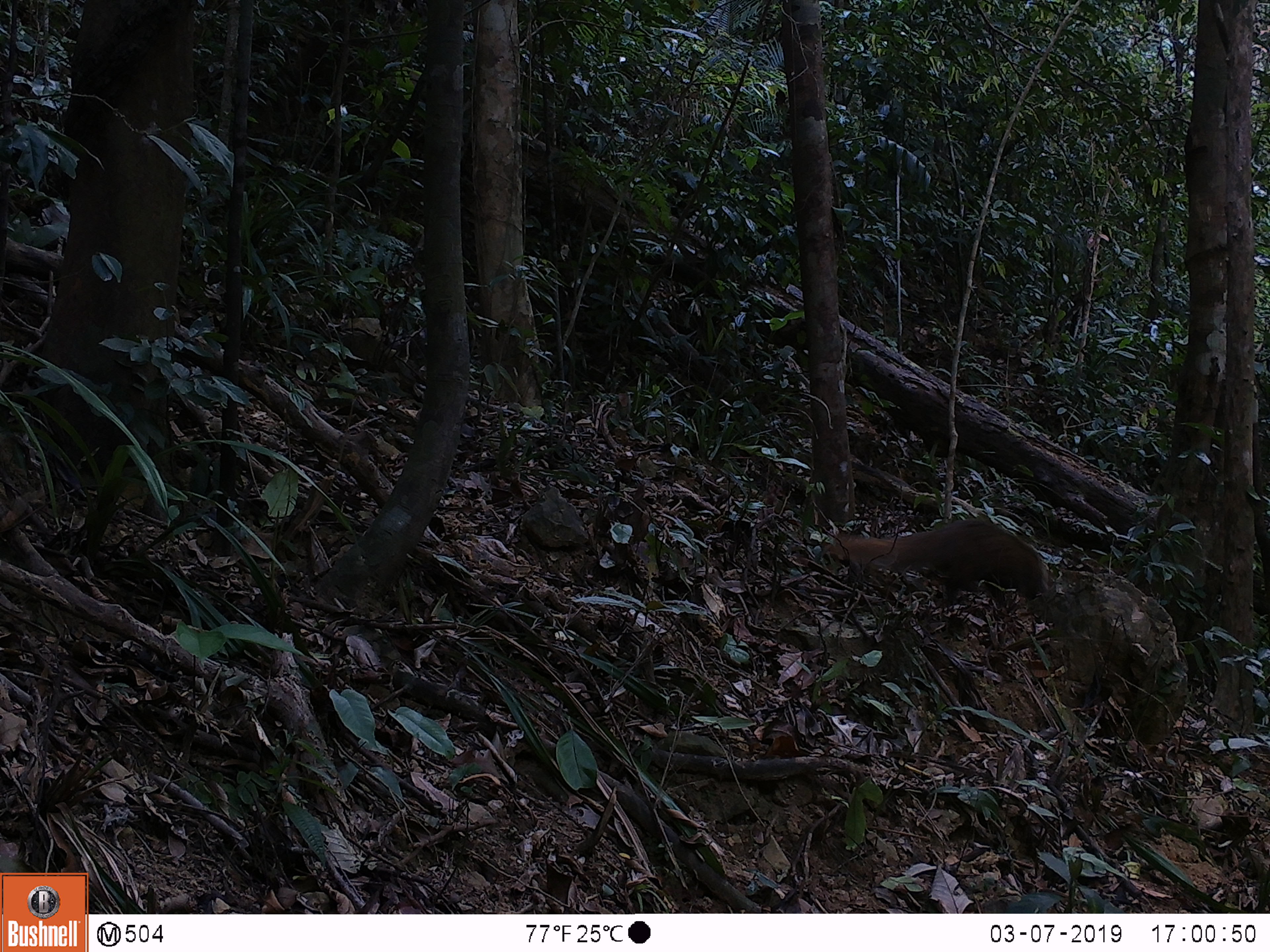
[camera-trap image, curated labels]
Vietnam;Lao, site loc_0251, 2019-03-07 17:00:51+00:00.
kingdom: Animalia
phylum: Chordata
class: Mammalia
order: Carnivora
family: Herpestidae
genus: Urva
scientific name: Urva urva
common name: crab-eating mongoose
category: crab eating mongoose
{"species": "crab eating mongoose (crab-eating mongoose) (Urva urva)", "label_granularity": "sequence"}